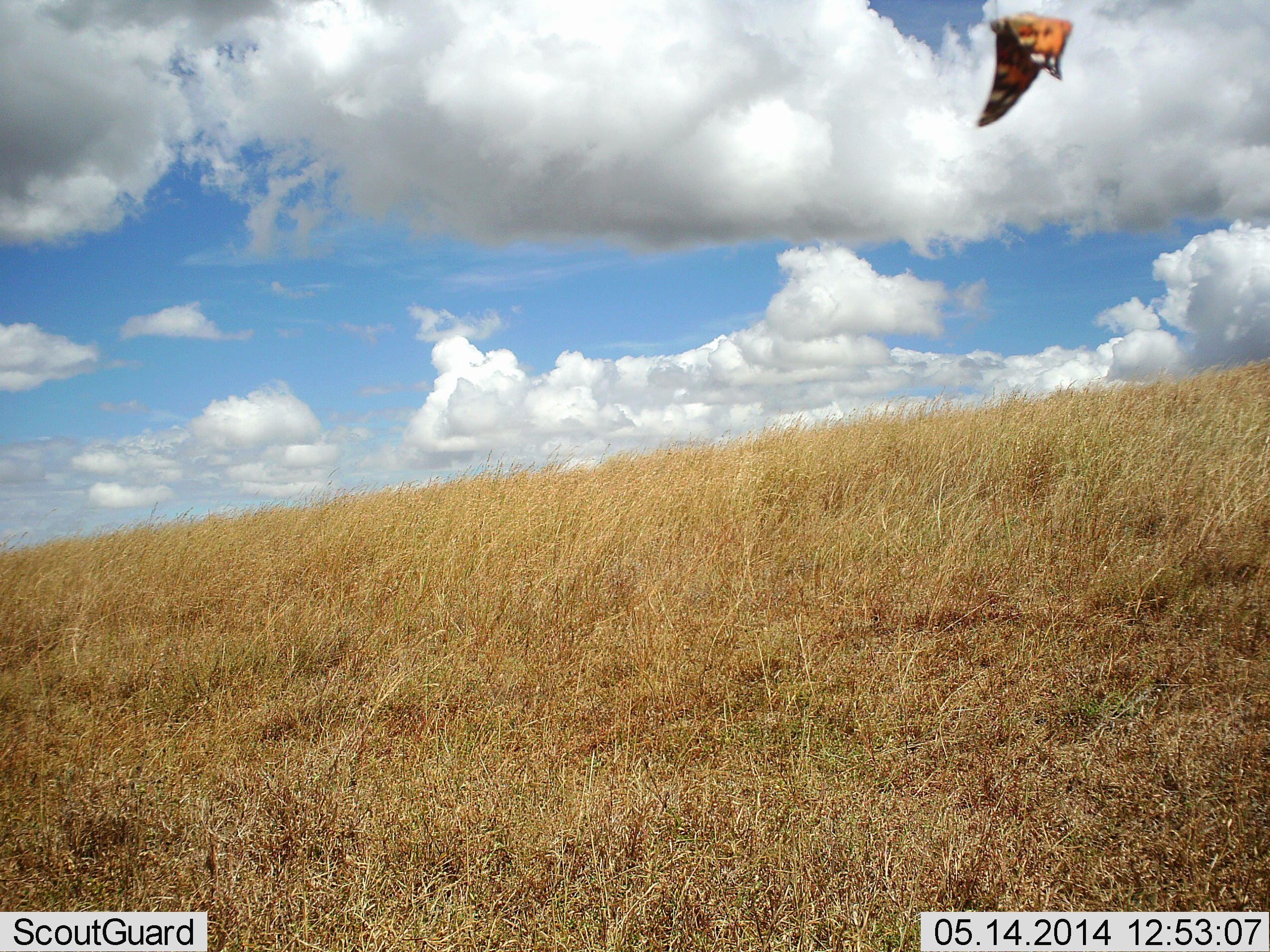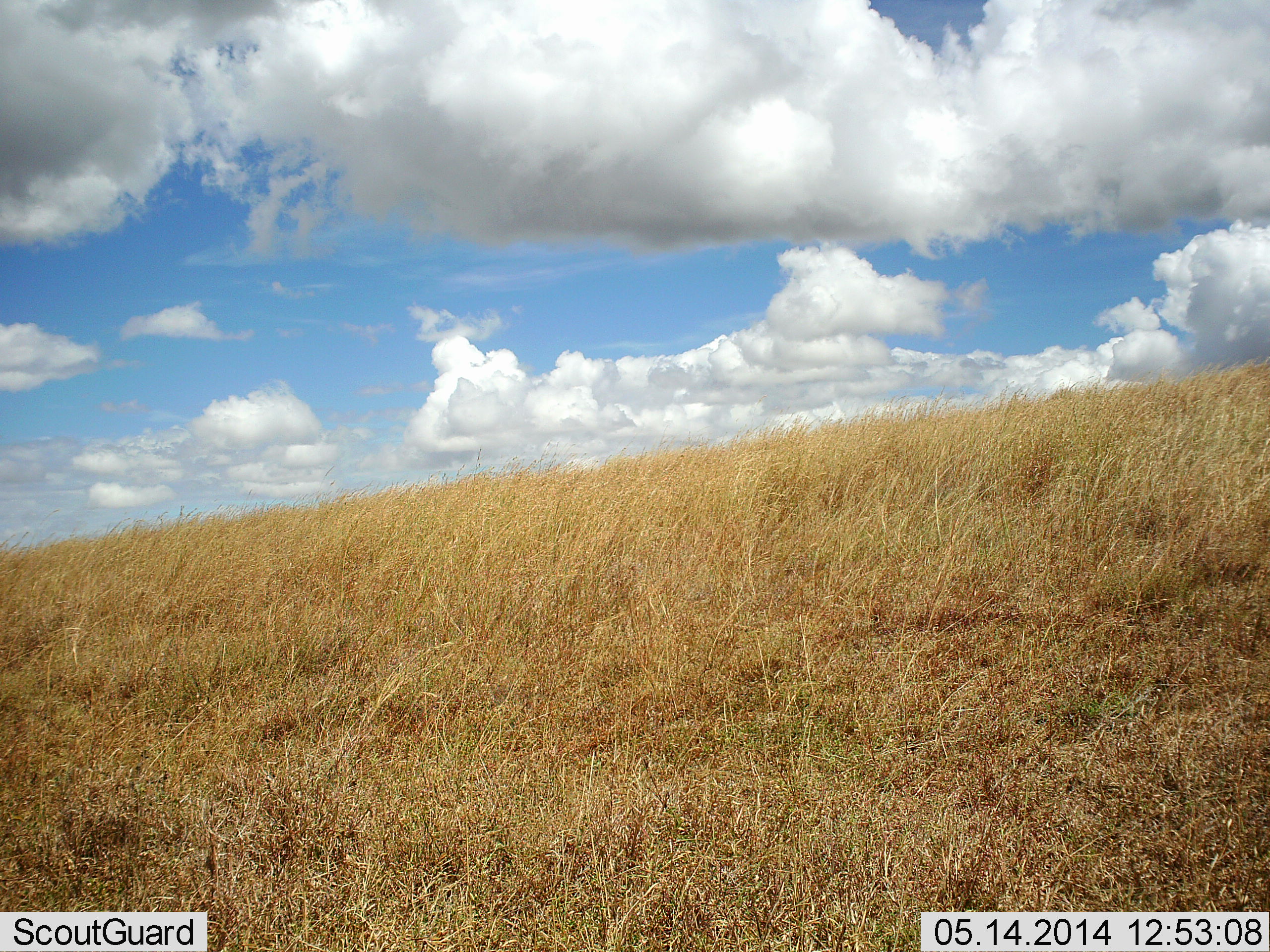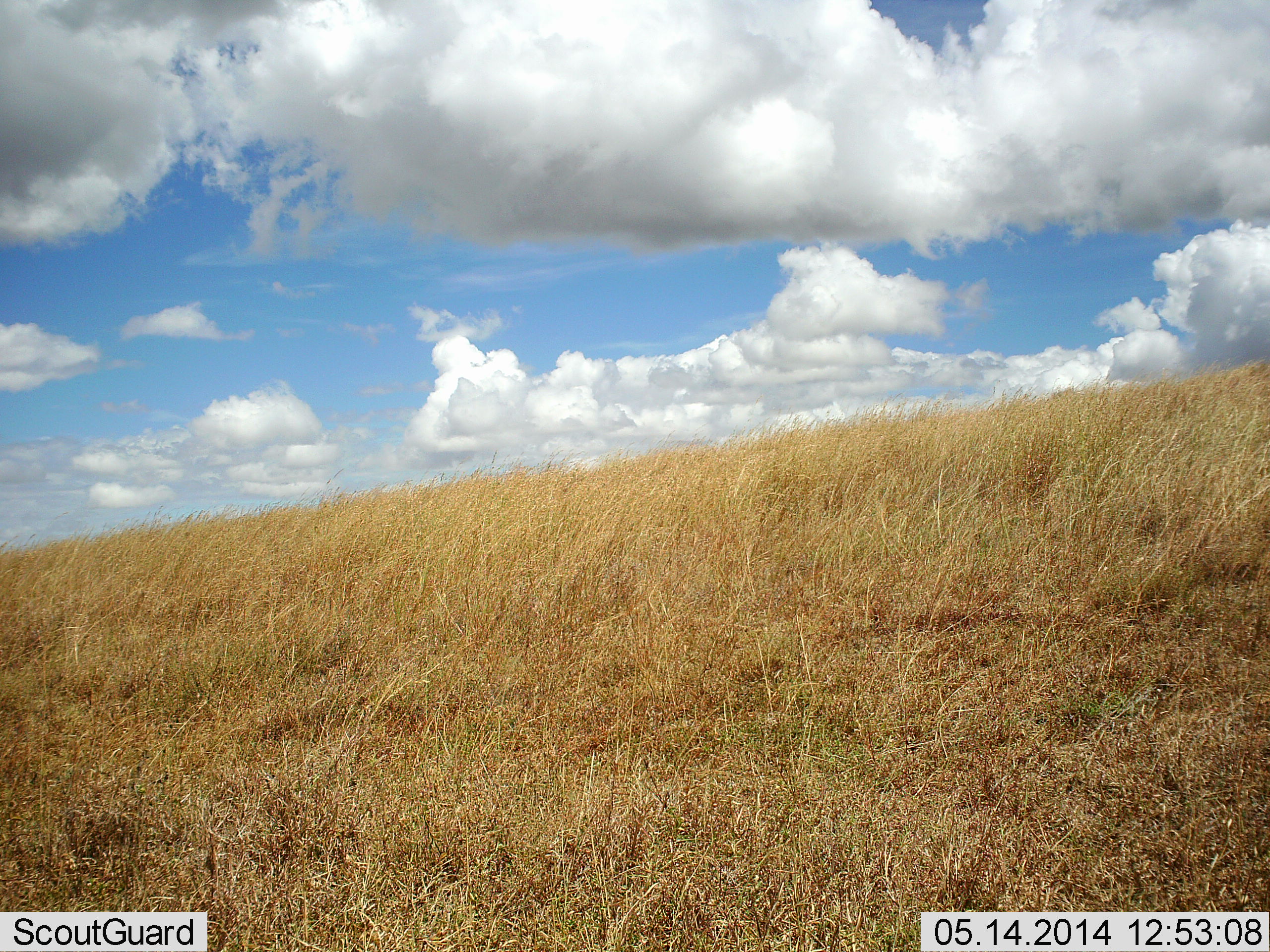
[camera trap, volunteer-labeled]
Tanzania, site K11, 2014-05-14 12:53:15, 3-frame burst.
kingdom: Animalia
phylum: Arthropoda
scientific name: Arthropoda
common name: arthropods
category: insectspider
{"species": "insectspider (arthropods) (Arthropoda)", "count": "1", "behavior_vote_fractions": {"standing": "0%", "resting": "0%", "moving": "100%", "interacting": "0%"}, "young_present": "0%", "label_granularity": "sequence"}